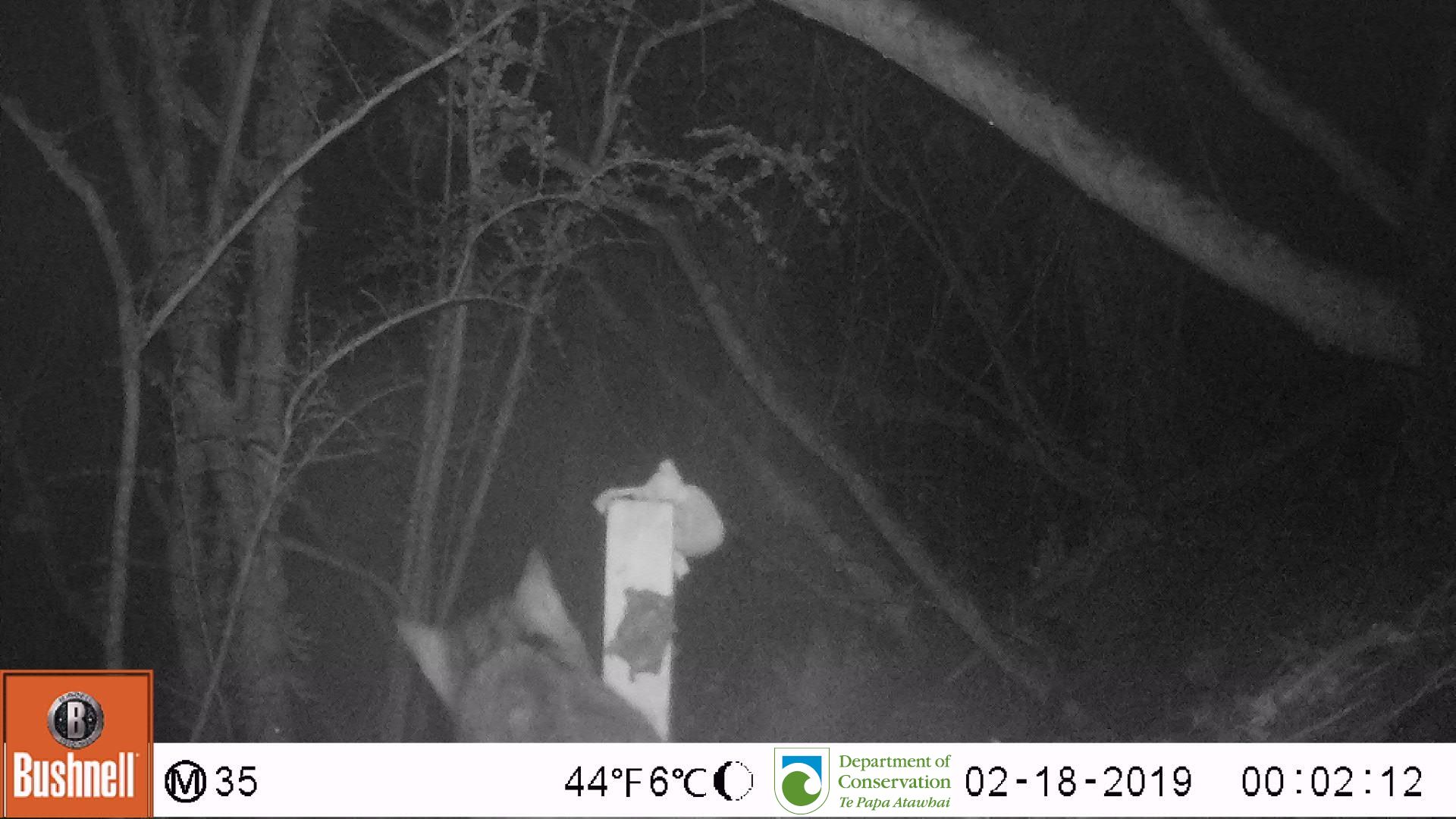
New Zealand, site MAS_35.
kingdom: Animalia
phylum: Chordata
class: Mammalia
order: Carnivora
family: Felidae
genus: Felis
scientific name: Felis catus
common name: domestic cat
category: cat